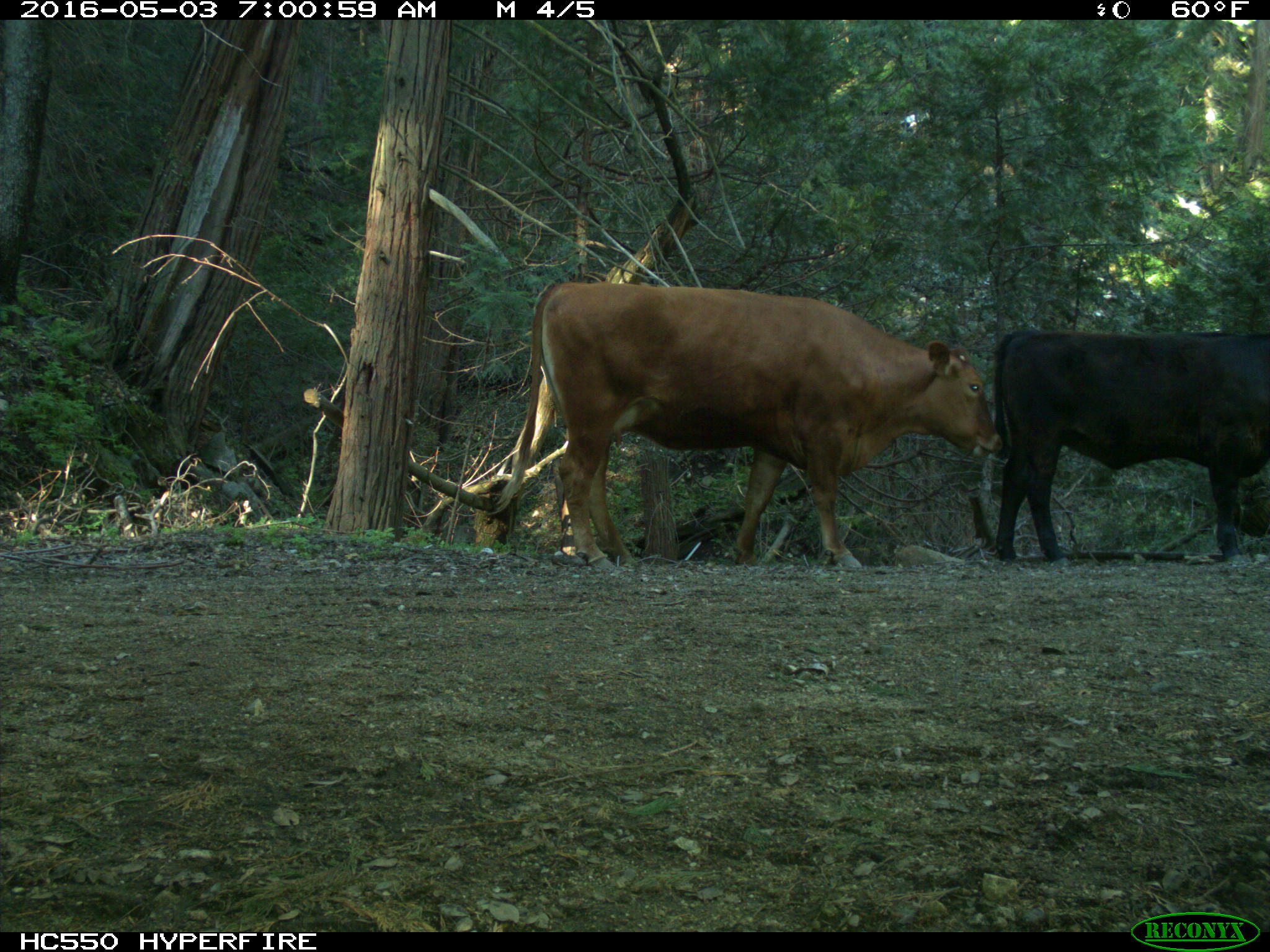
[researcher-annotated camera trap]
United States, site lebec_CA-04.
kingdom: Animalia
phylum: Chordata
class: Mammalia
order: Artiodactyla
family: Bovidae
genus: Bos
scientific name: Bos taurus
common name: domestic cow